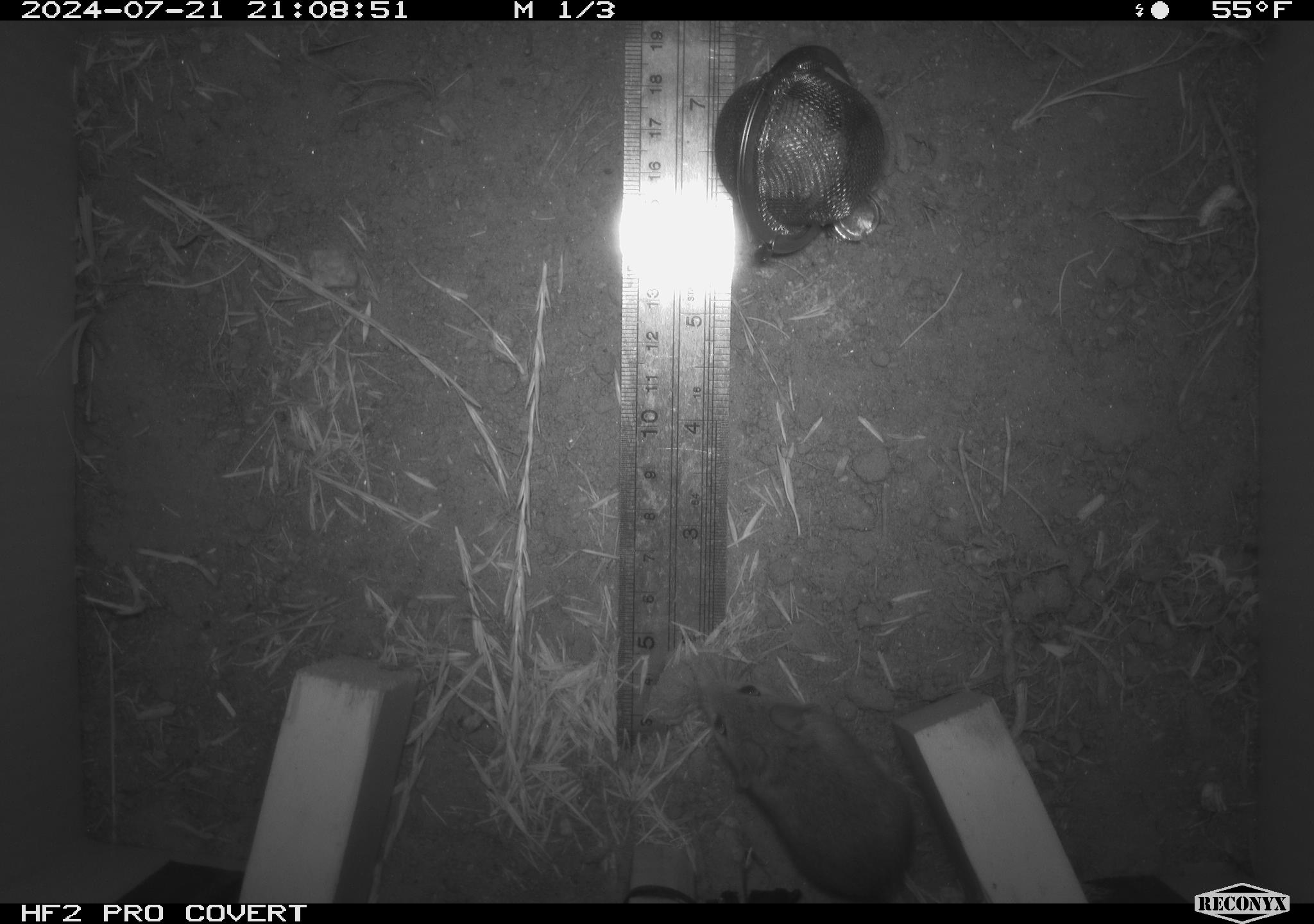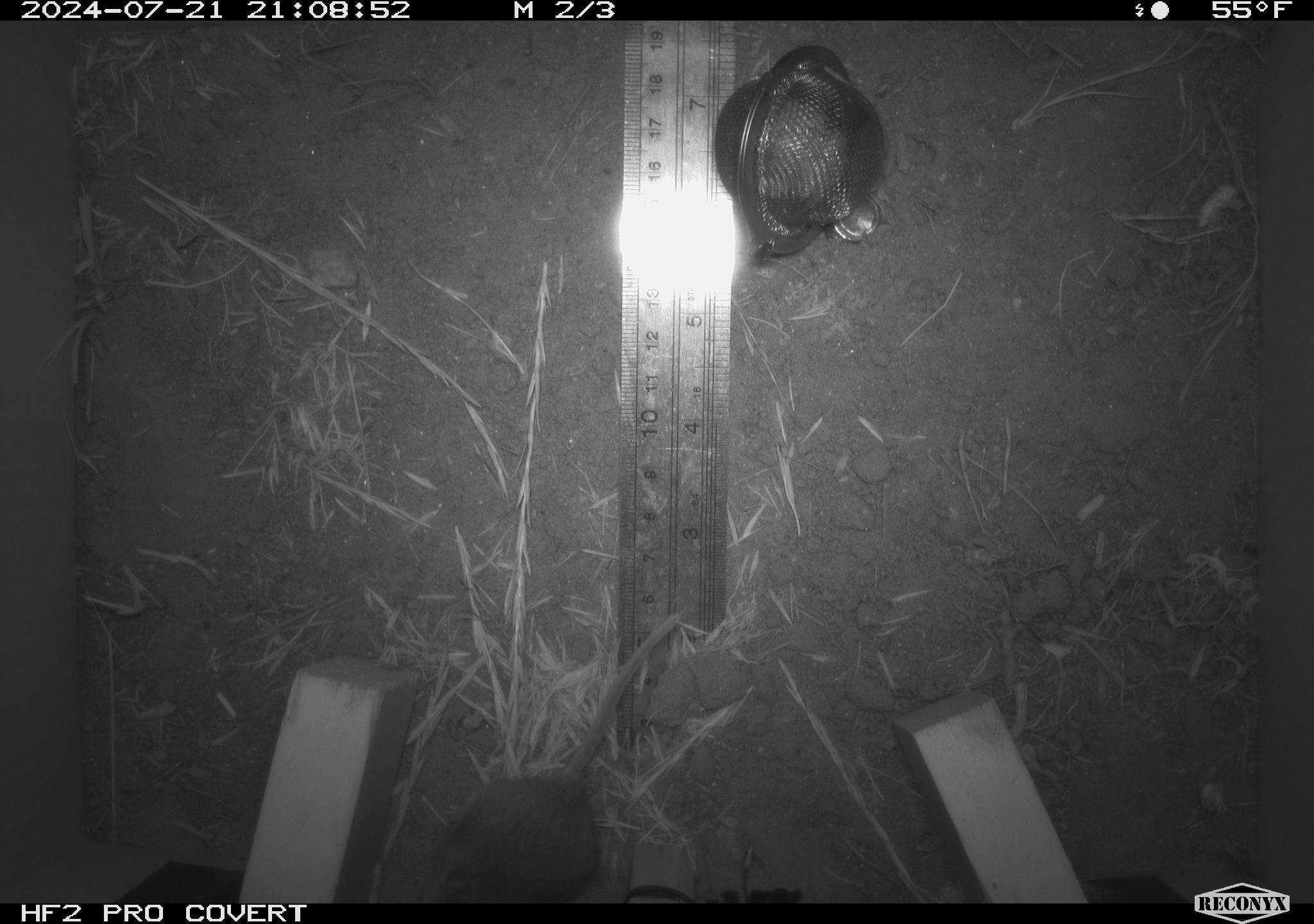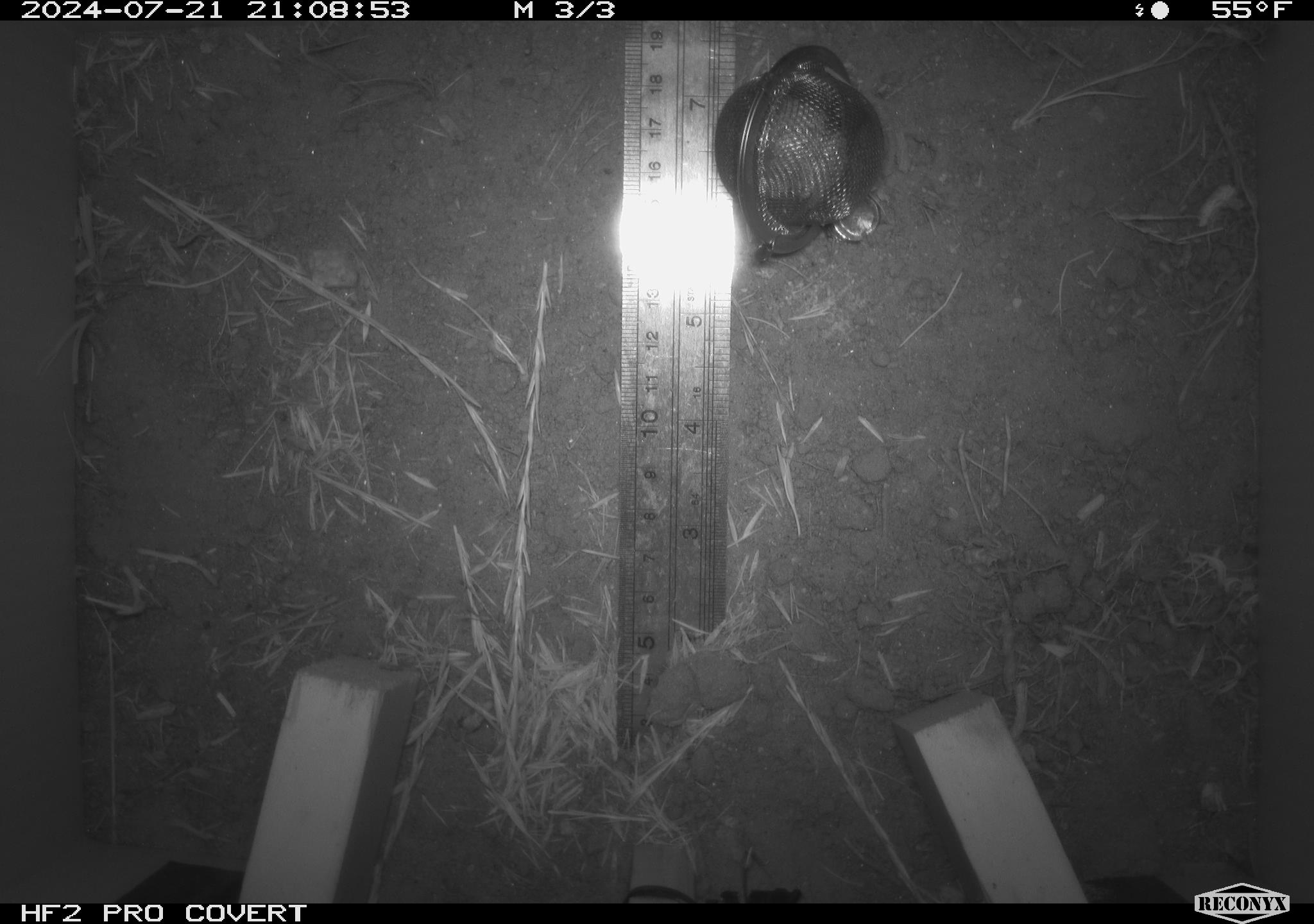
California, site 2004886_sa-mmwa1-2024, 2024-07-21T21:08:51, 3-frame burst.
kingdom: Animalia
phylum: Chordata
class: Mammalia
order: Rodentia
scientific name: Rodentia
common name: mouse species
Mouse species (Rodentia).